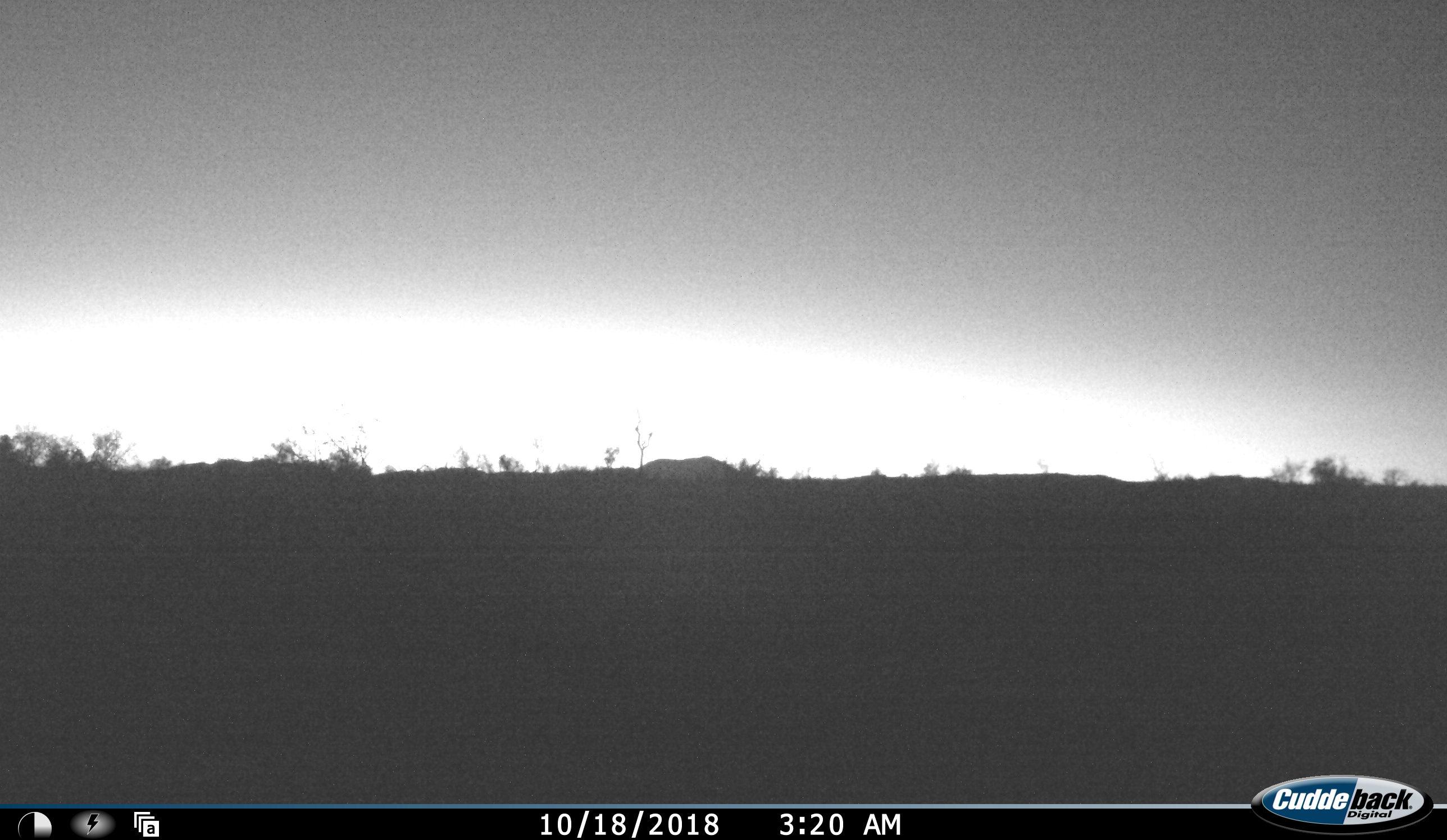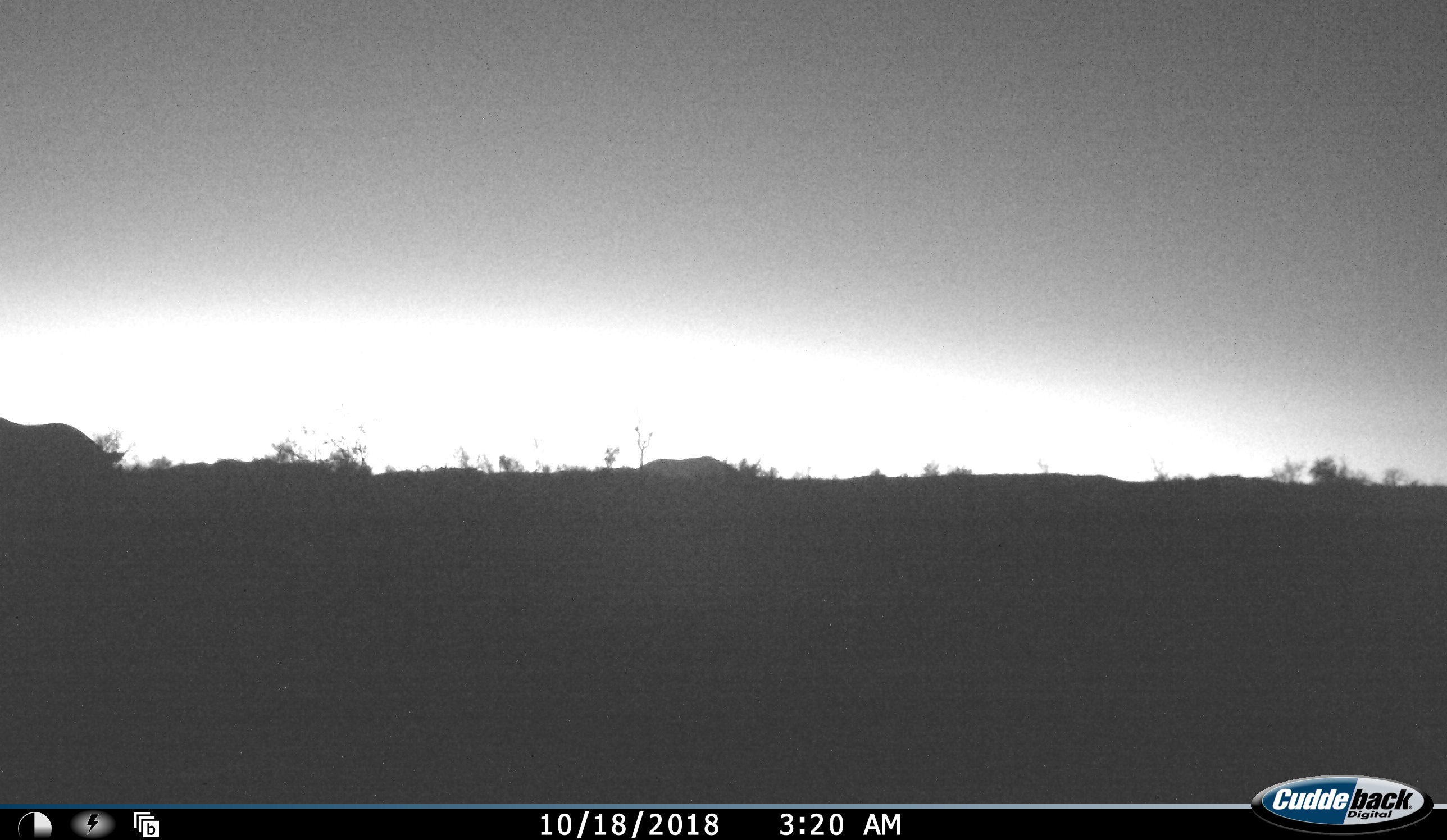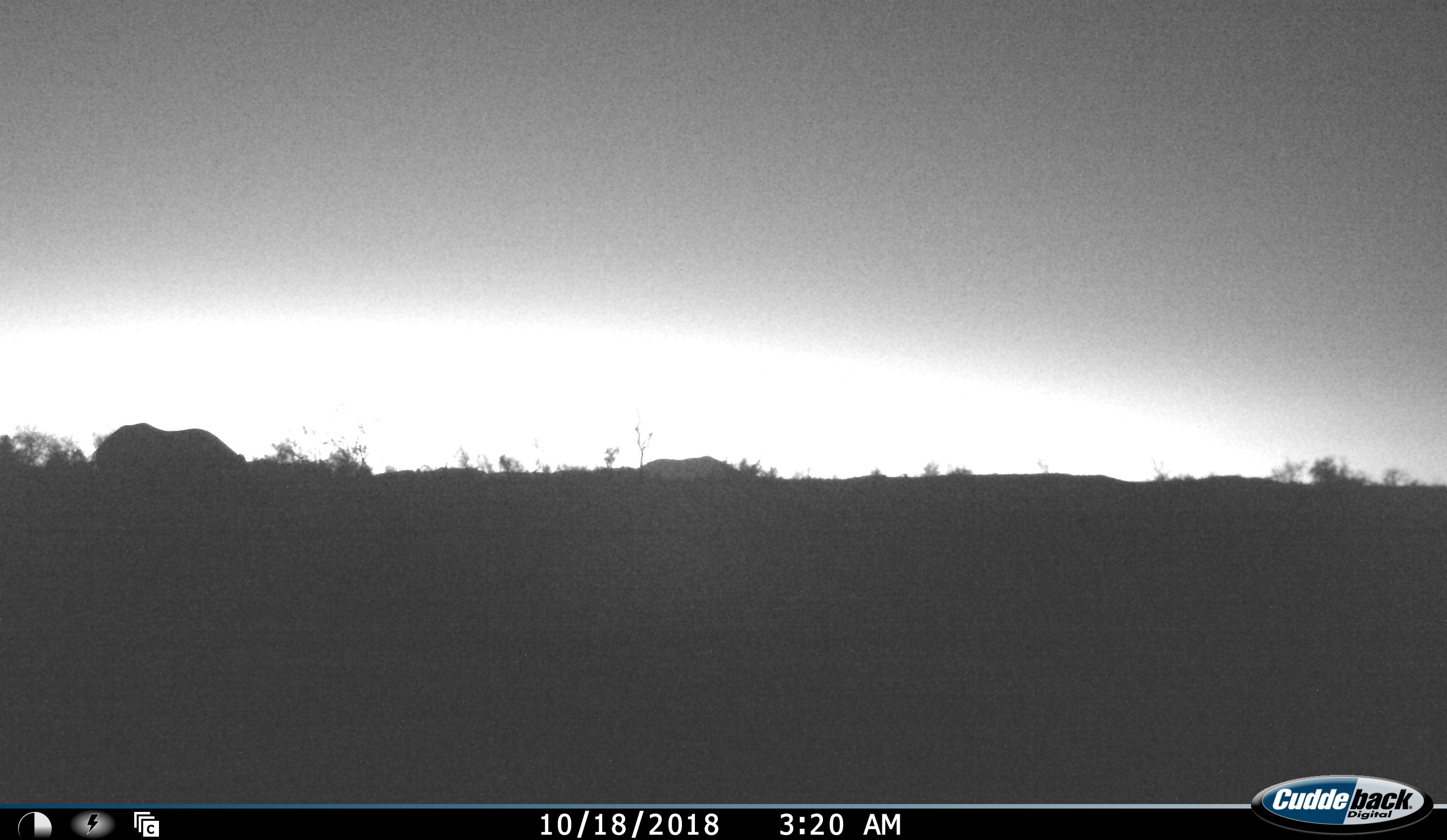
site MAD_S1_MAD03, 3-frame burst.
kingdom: Animalia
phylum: Chordata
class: Mammalia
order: Perissodactyla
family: Rhinocerotidae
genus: Ceratotherium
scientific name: Ceratotherium simum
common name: white rhinoceros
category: rhinoceroswhite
Rhinoceroswhite (white rhinoceros) (Ceratotherium simum), count 1. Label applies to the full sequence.